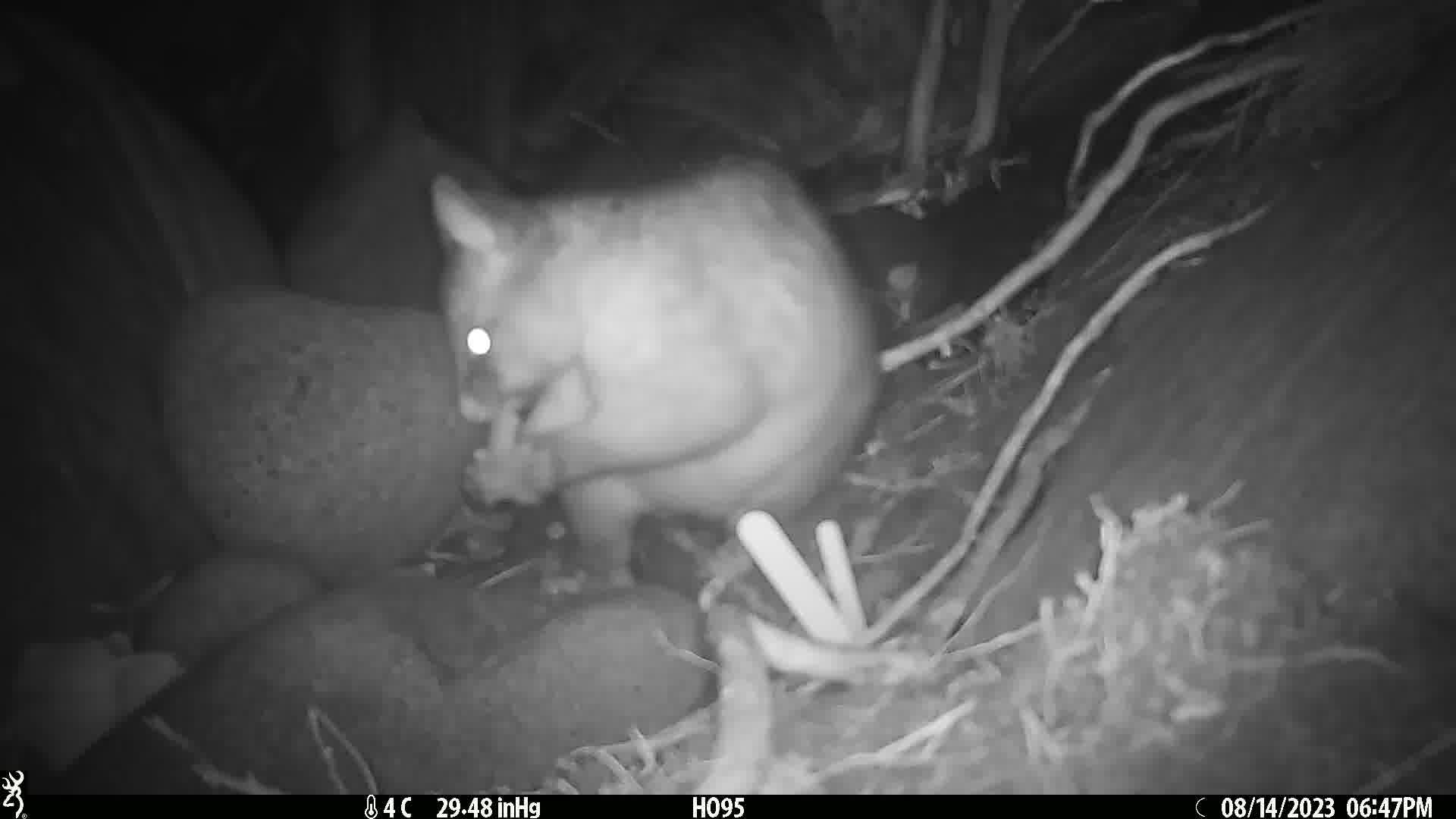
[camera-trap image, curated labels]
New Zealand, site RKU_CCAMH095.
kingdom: Animalia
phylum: Chordata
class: Mammalia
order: Diprotodontia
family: Phalangeridae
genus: Trichosurus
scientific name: Trichosurus vulpecula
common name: common brushtail possum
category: possum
Possum (common brushtail possum) (Trichosurus vulpecula).